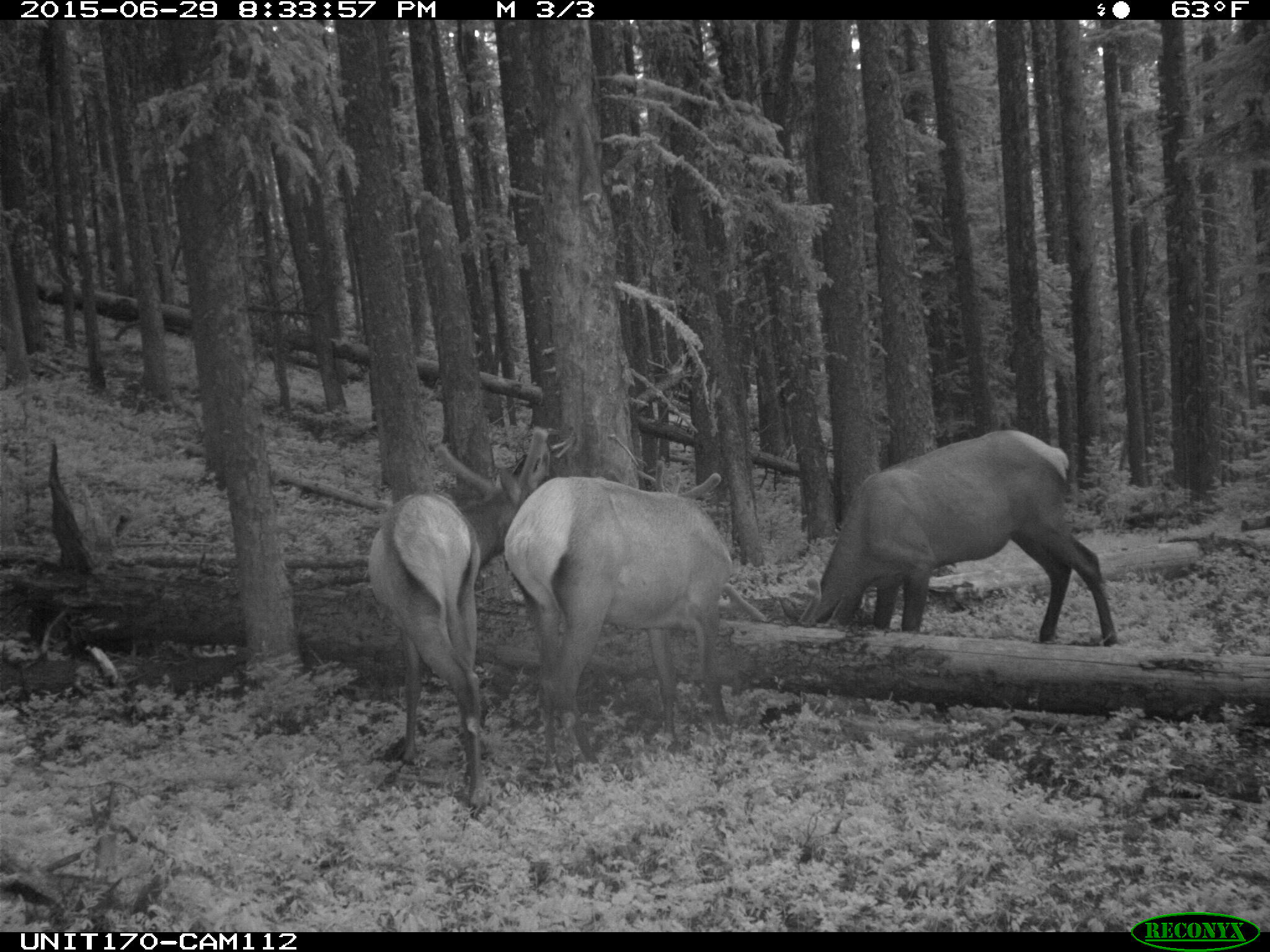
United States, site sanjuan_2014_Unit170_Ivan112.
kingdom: Animalia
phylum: Chordata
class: Mammalia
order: Artiodactyla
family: Cervidae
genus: Cervus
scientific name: Cervus elaphus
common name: red deer